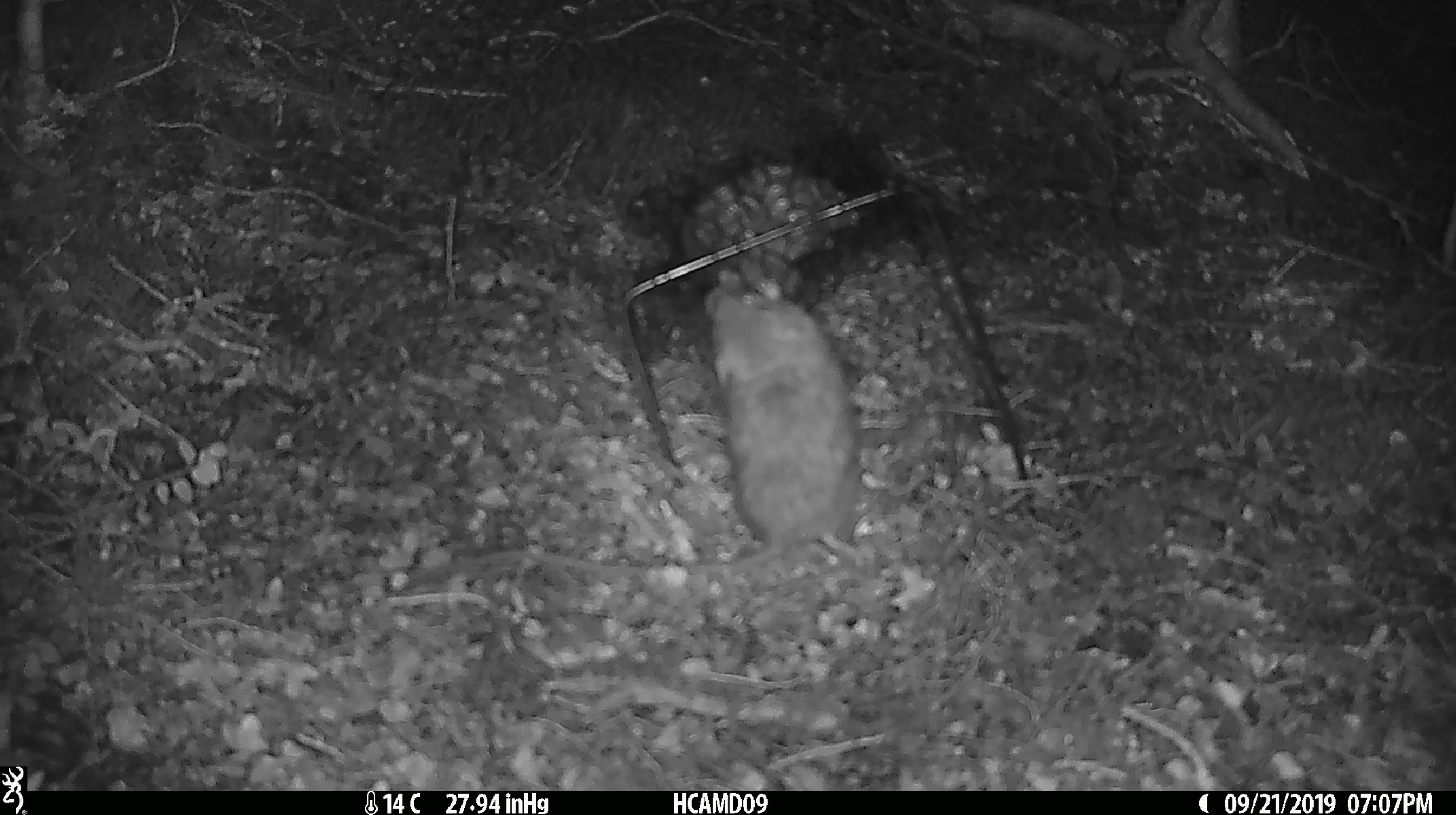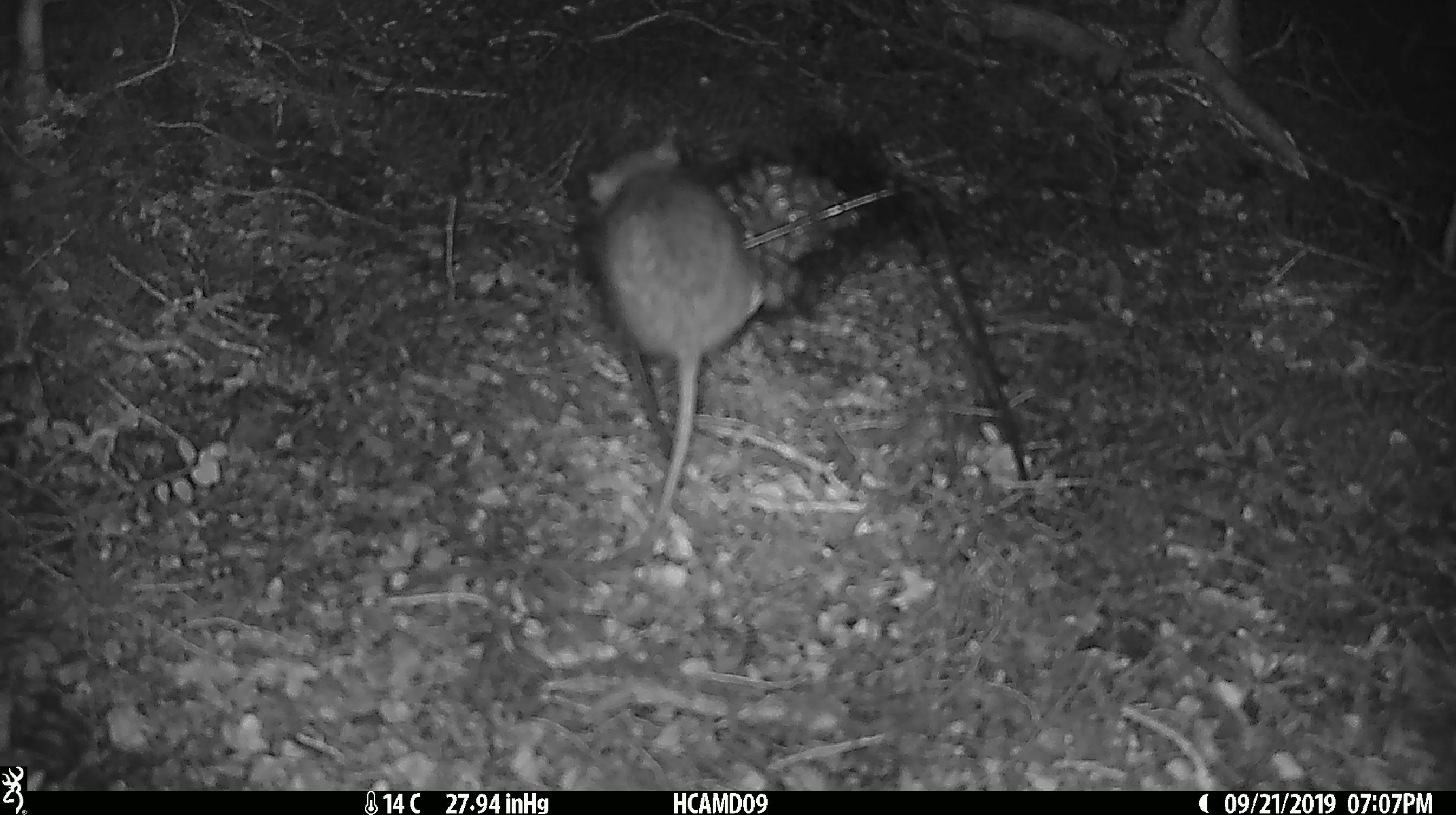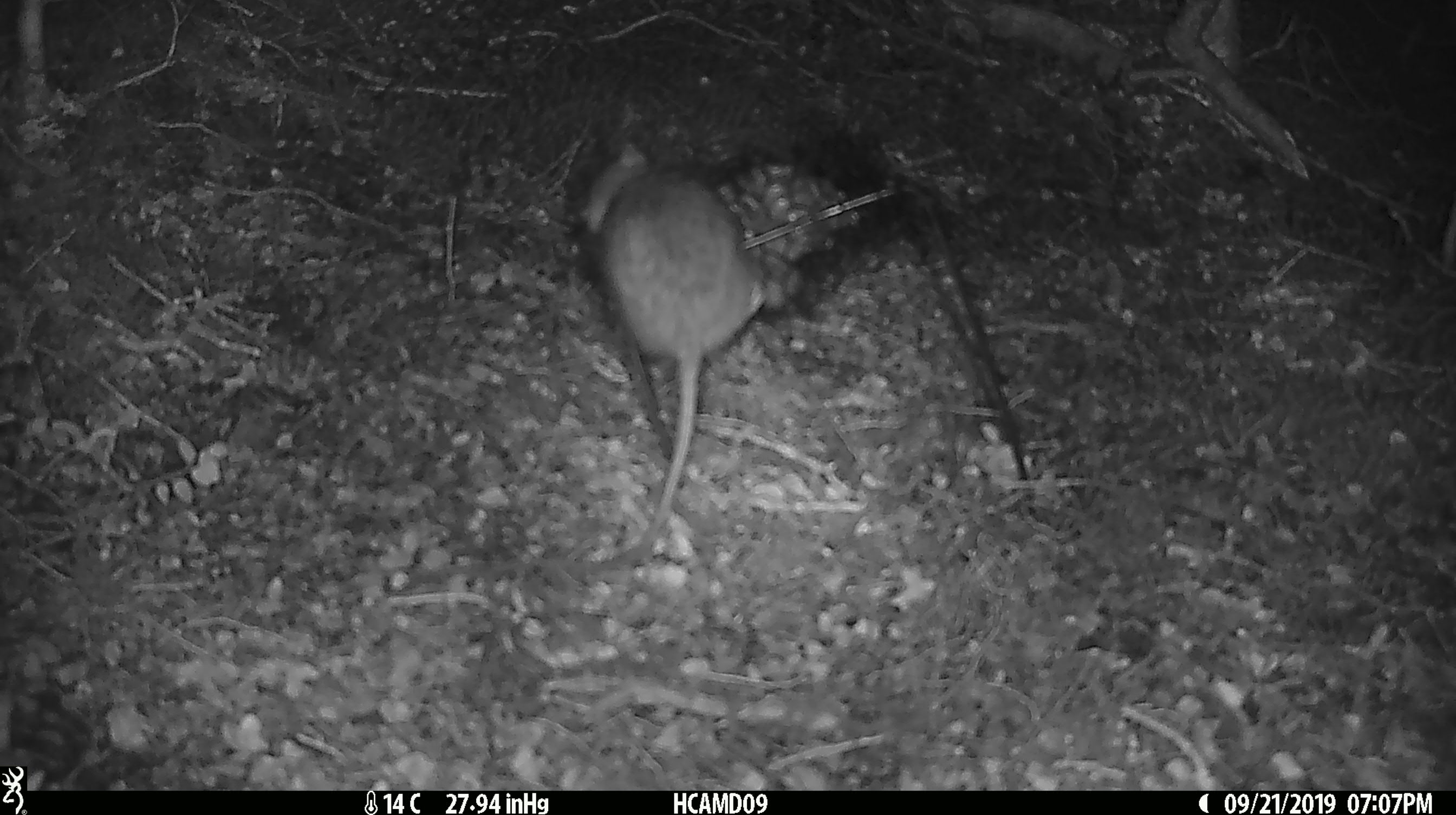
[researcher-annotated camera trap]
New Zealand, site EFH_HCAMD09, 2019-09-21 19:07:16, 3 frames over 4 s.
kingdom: Animalia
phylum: Chordata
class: Mammalia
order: Rodentia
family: Muridae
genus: Mus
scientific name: Mus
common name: mouse